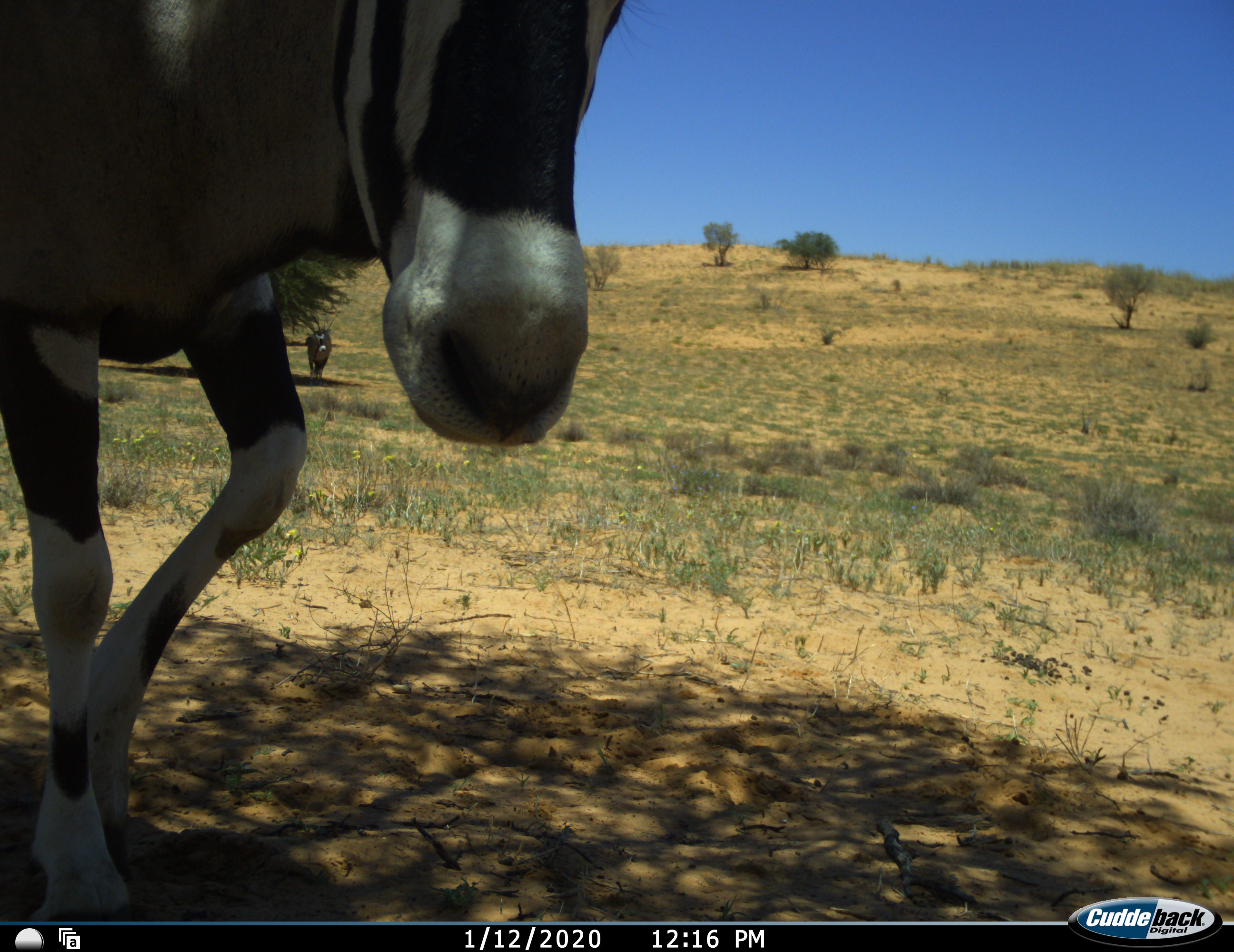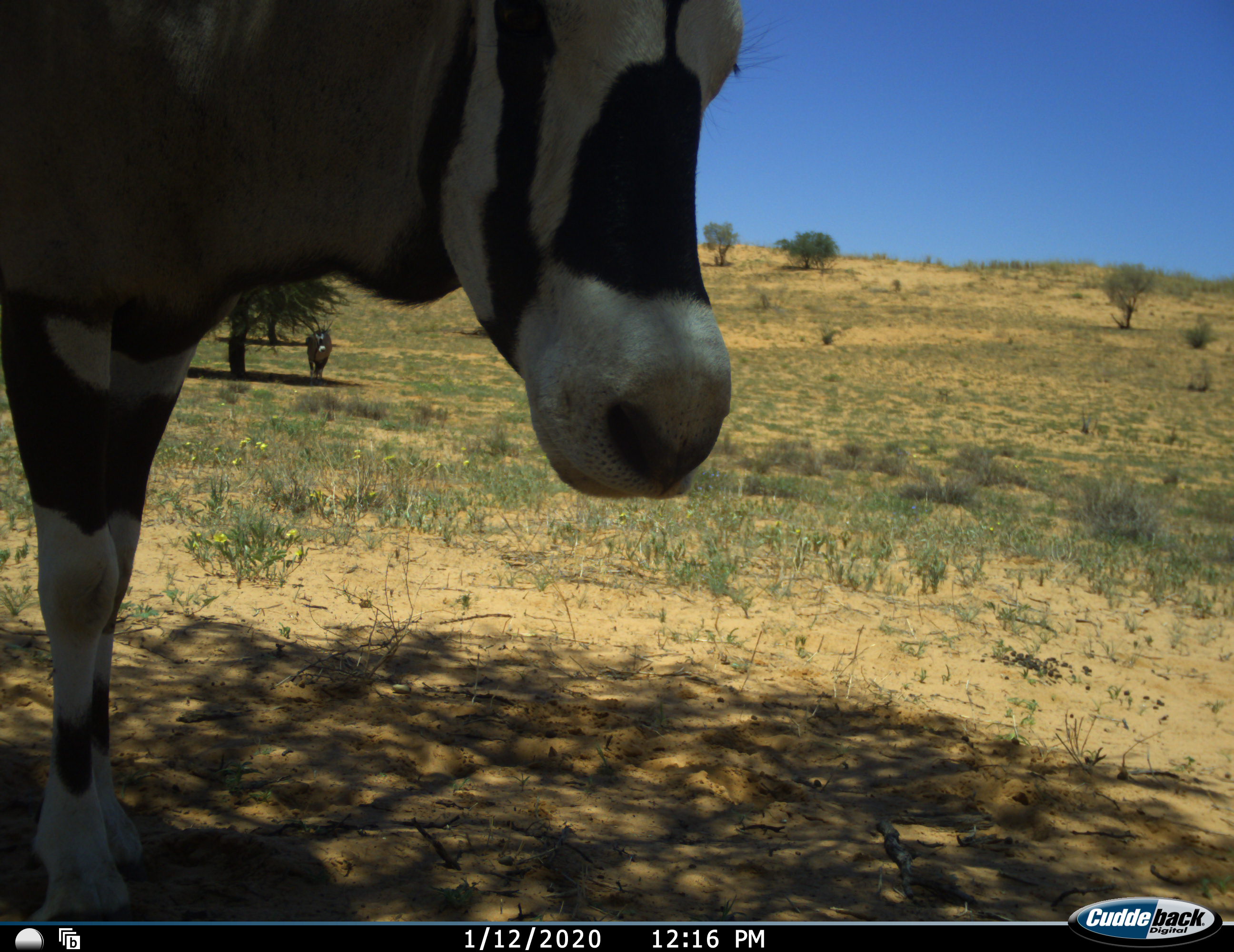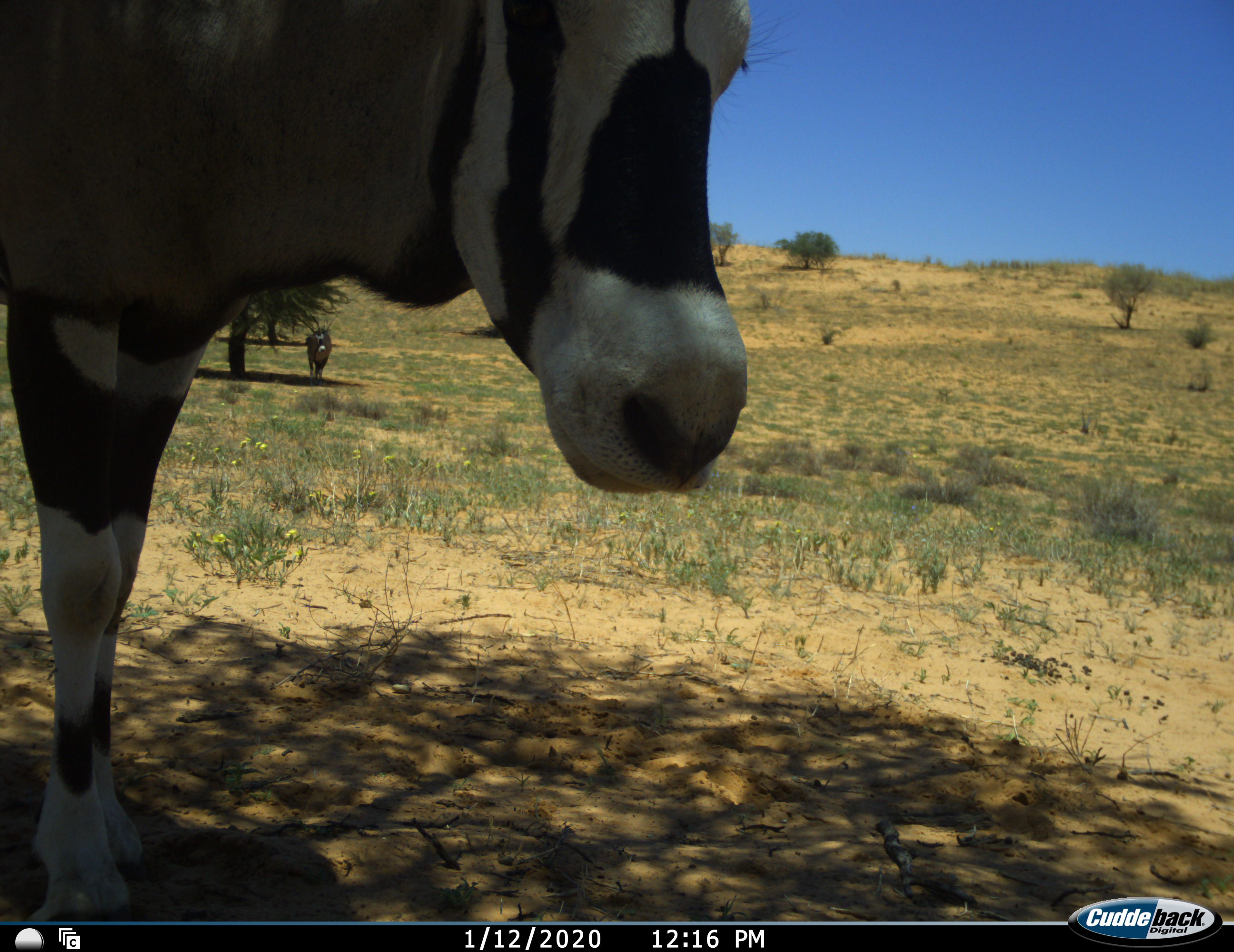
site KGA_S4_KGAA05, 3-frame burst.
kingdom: Animalia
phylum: Chordata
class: Mammalia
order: Artiodactyla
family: Bovidae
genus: Oryx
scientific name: Oryx gazella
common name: gemsbok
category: oryx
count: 2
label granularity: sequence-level